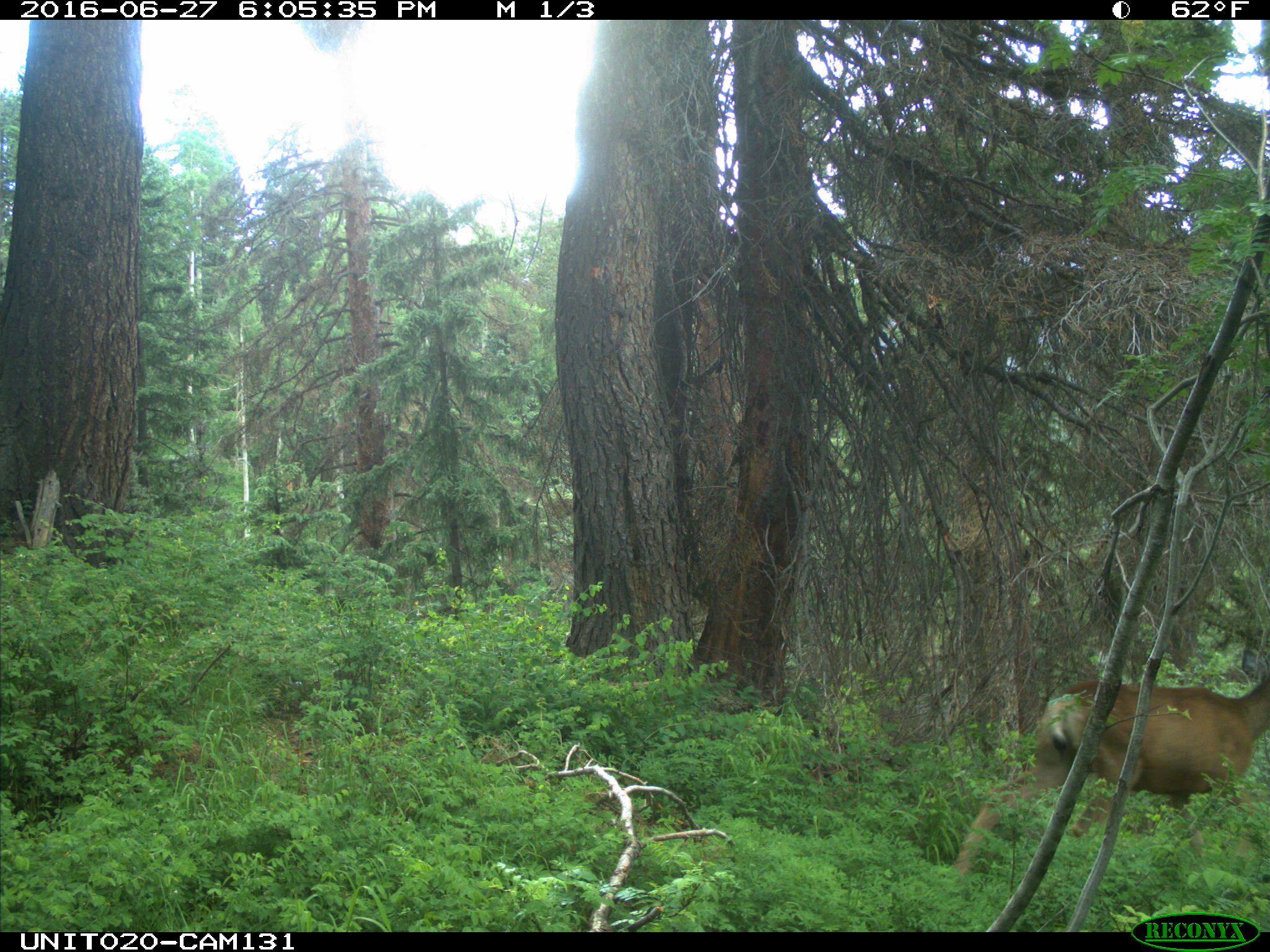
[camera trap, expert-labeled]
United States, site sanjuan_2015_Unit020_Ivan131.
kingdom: Animalia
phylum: Chordata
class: Mammalia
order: Artiodactyla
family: Cervidae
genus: Odocoileus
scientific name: Odocoileus hemionus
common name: mule deer